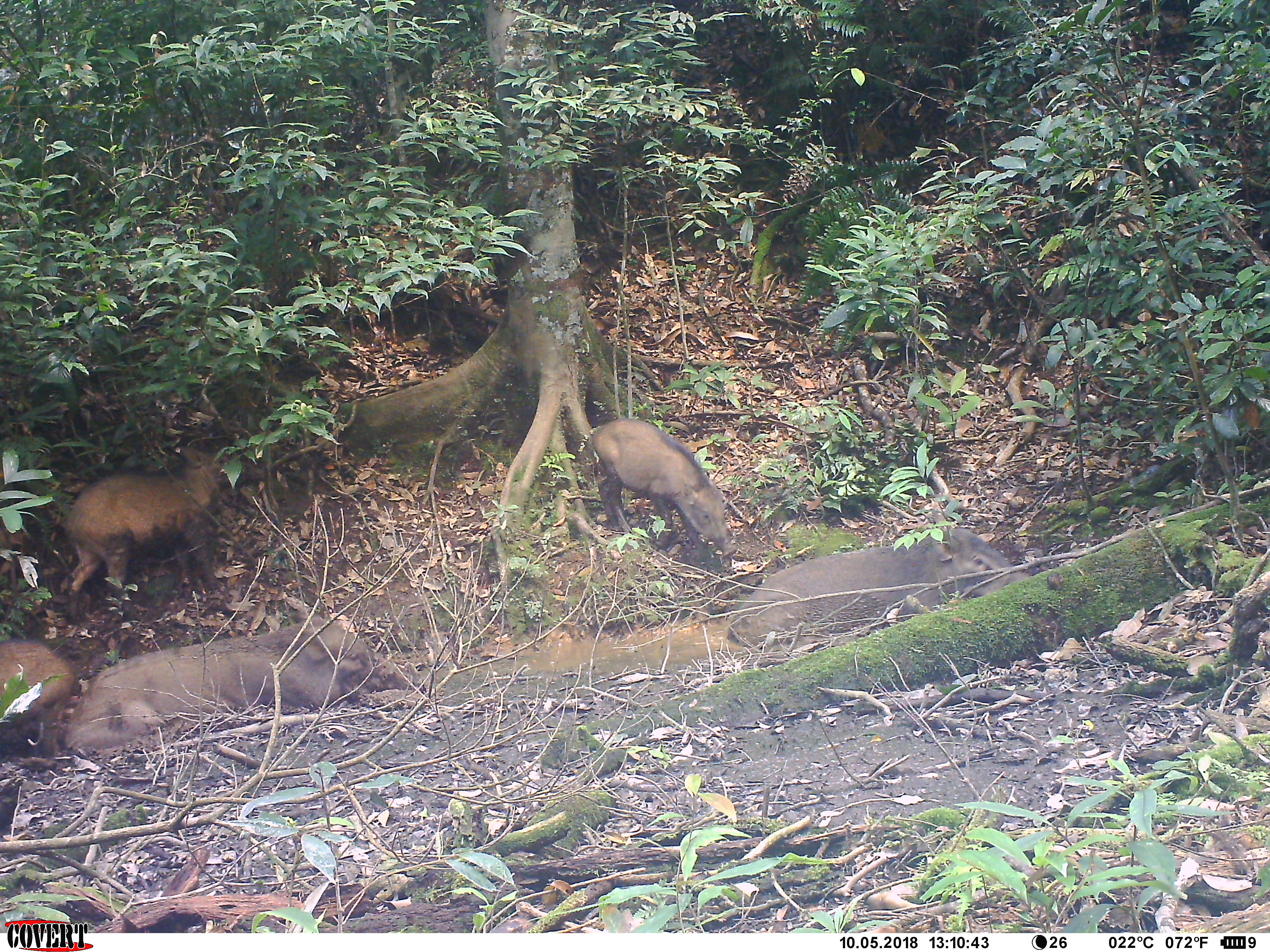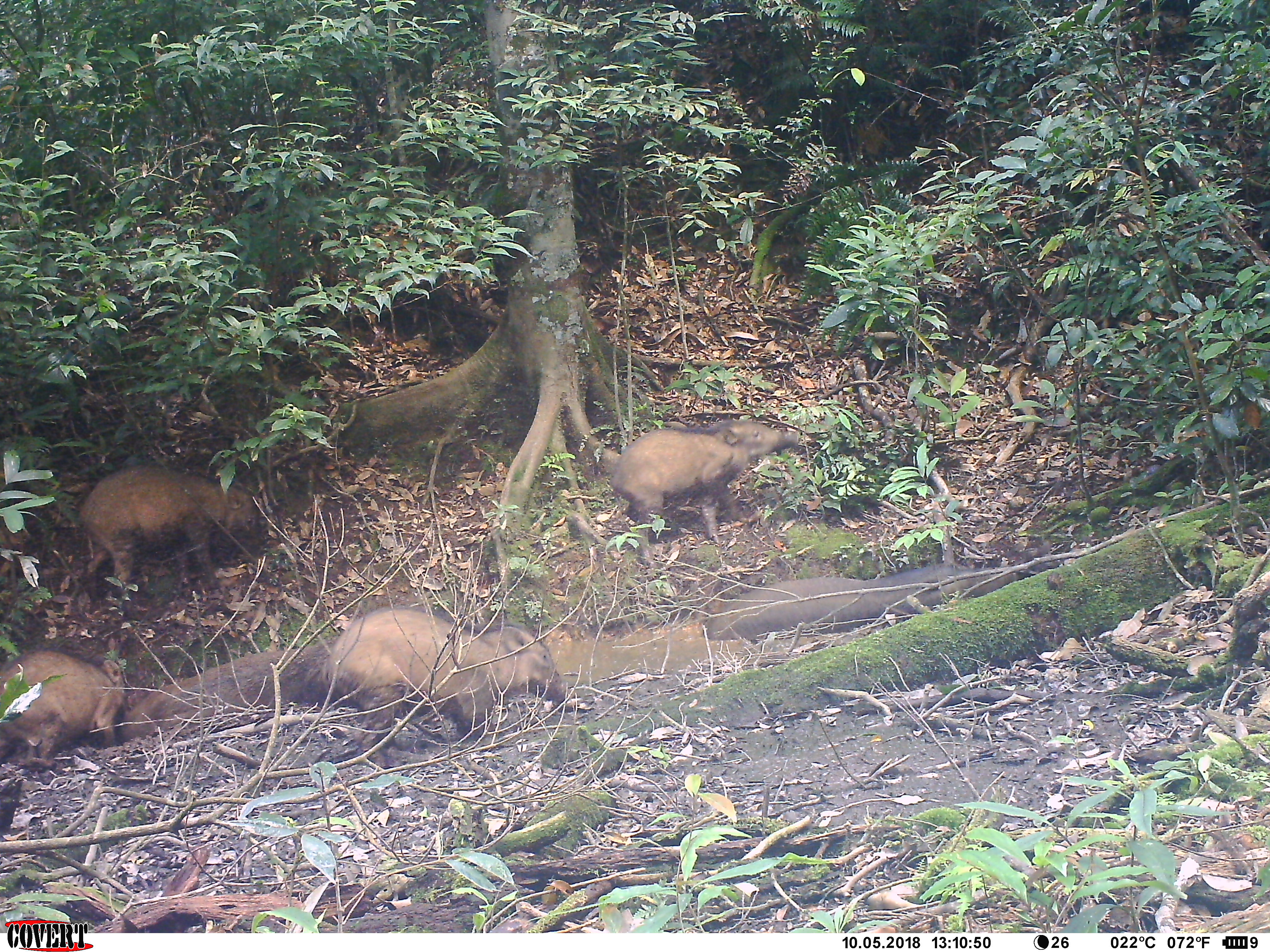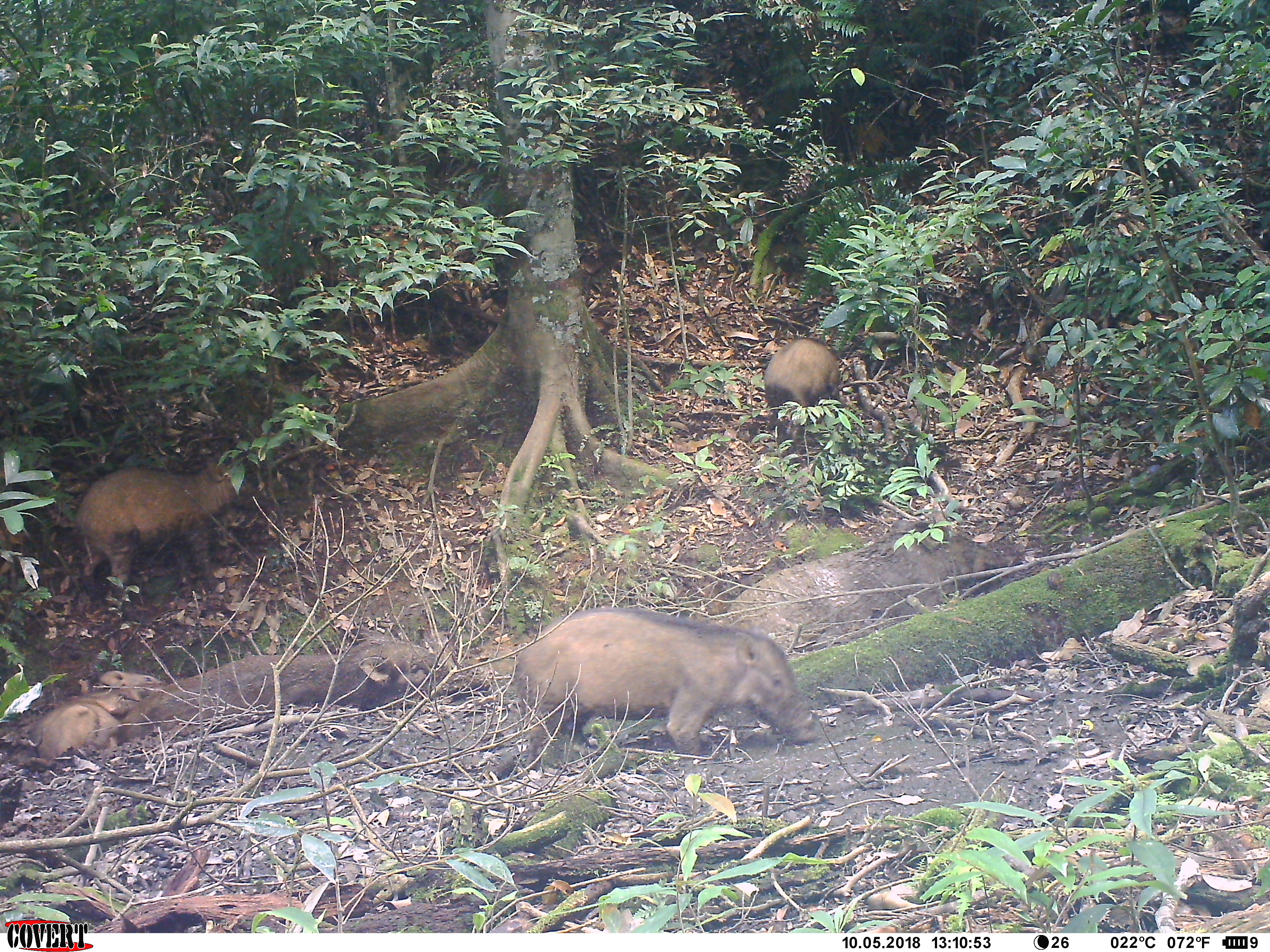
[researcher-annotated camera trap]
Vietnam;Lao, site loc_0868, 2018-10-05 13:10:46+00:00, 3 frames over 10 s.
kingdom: Animalia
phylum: Chordata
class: Mammalia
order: Artiodactyla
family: Suidae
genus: Sus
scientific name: Sus scrofa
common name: eurasian wild pig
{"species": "eurasian wild pig (Sus scrofa)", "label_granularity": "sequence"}